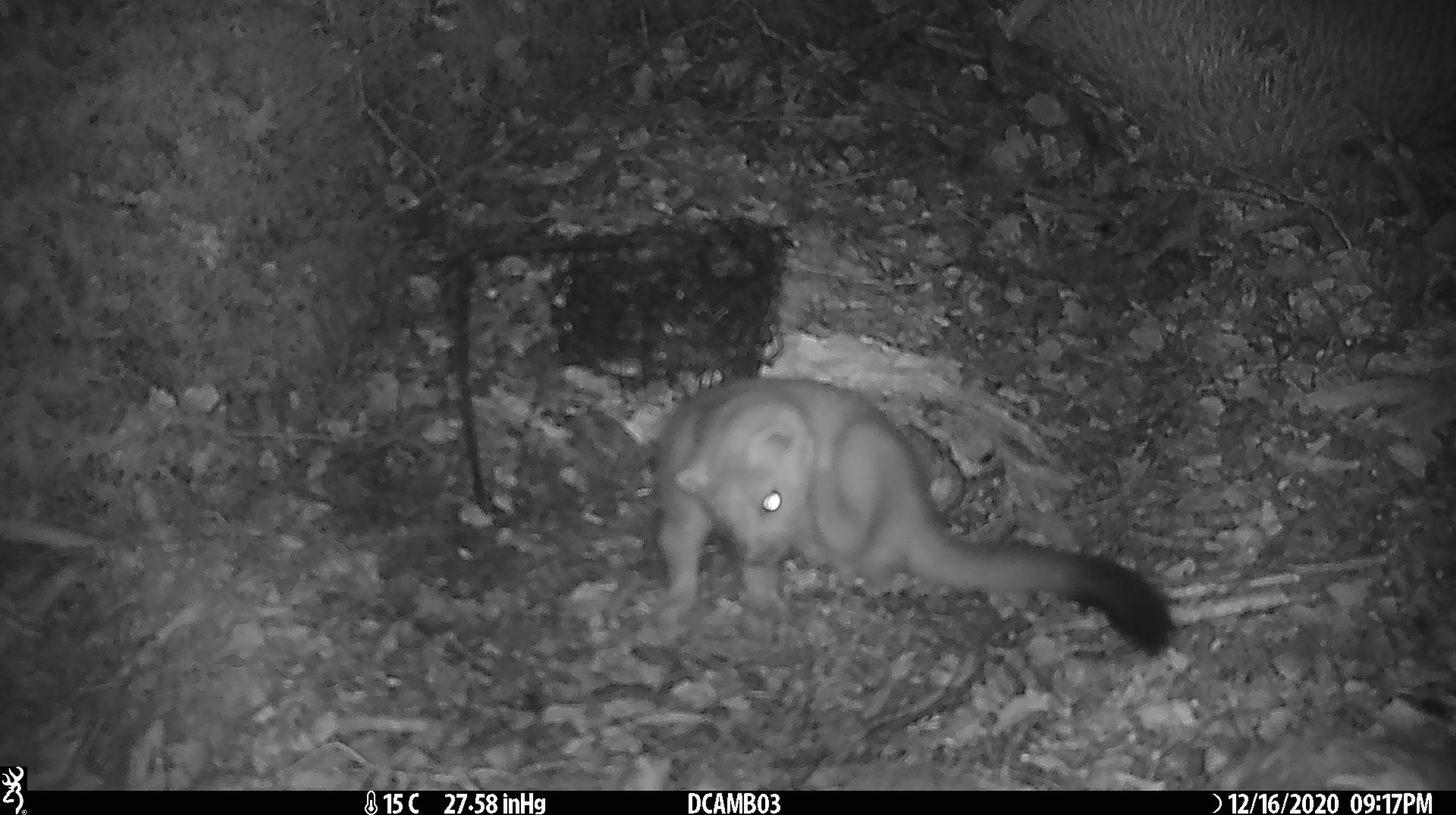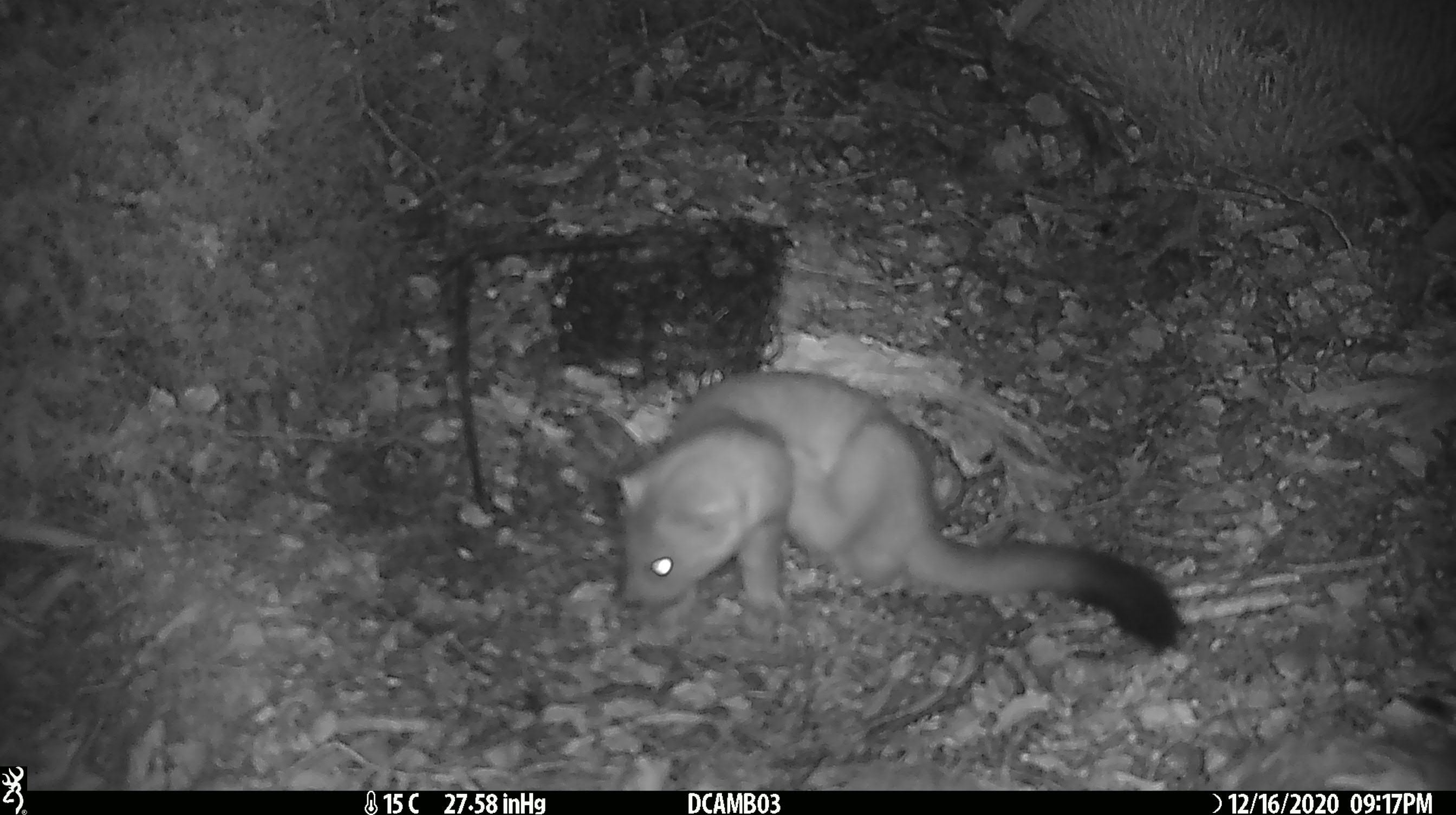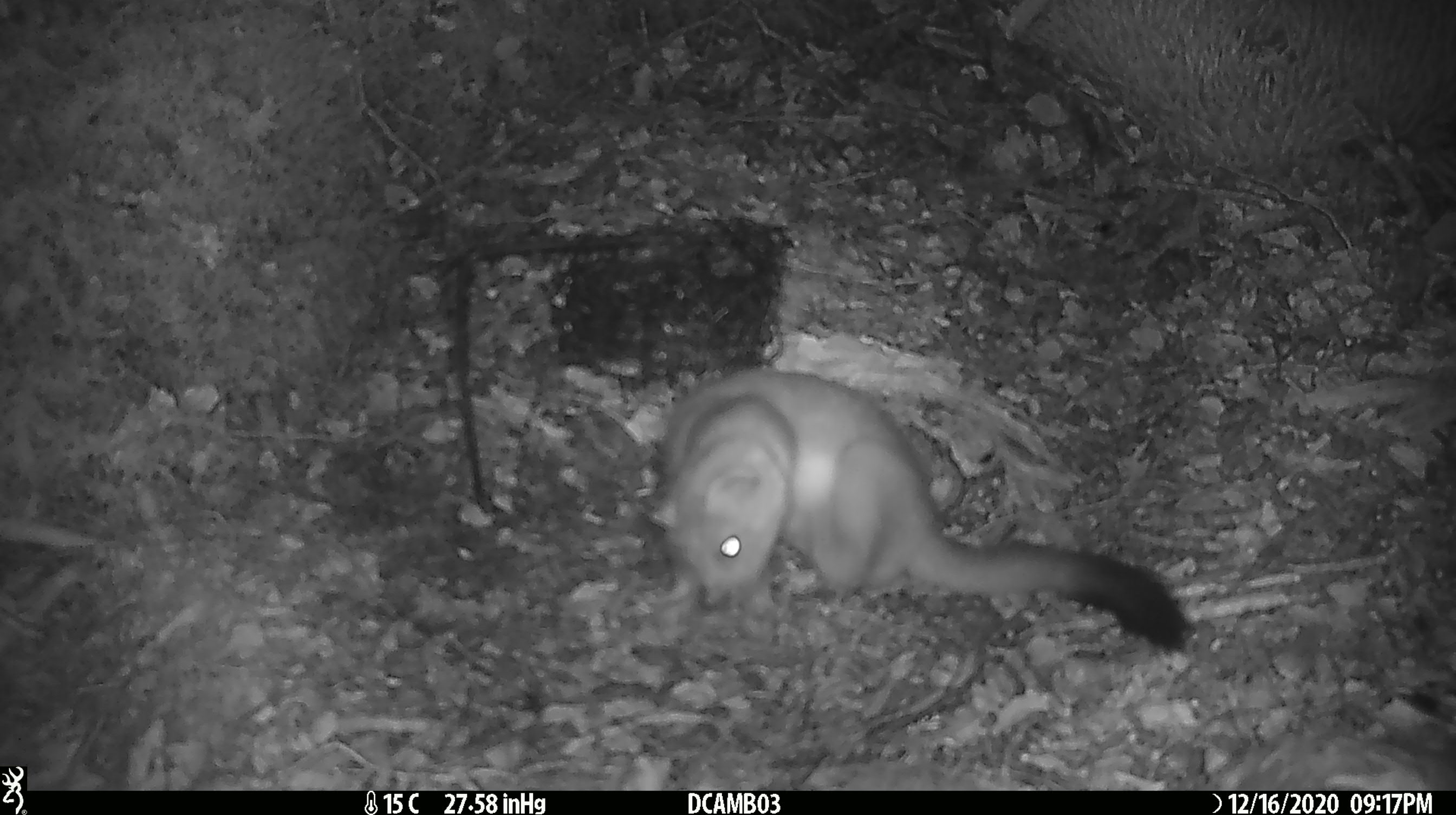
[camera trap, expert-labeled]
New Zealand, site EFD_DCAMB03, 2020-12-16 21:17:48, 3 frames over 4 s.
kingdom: Animalia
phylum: Chordata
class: Mammalia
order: Carnivora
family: Mustelidae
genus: Mustela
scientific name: Mustela erminea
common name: stoat